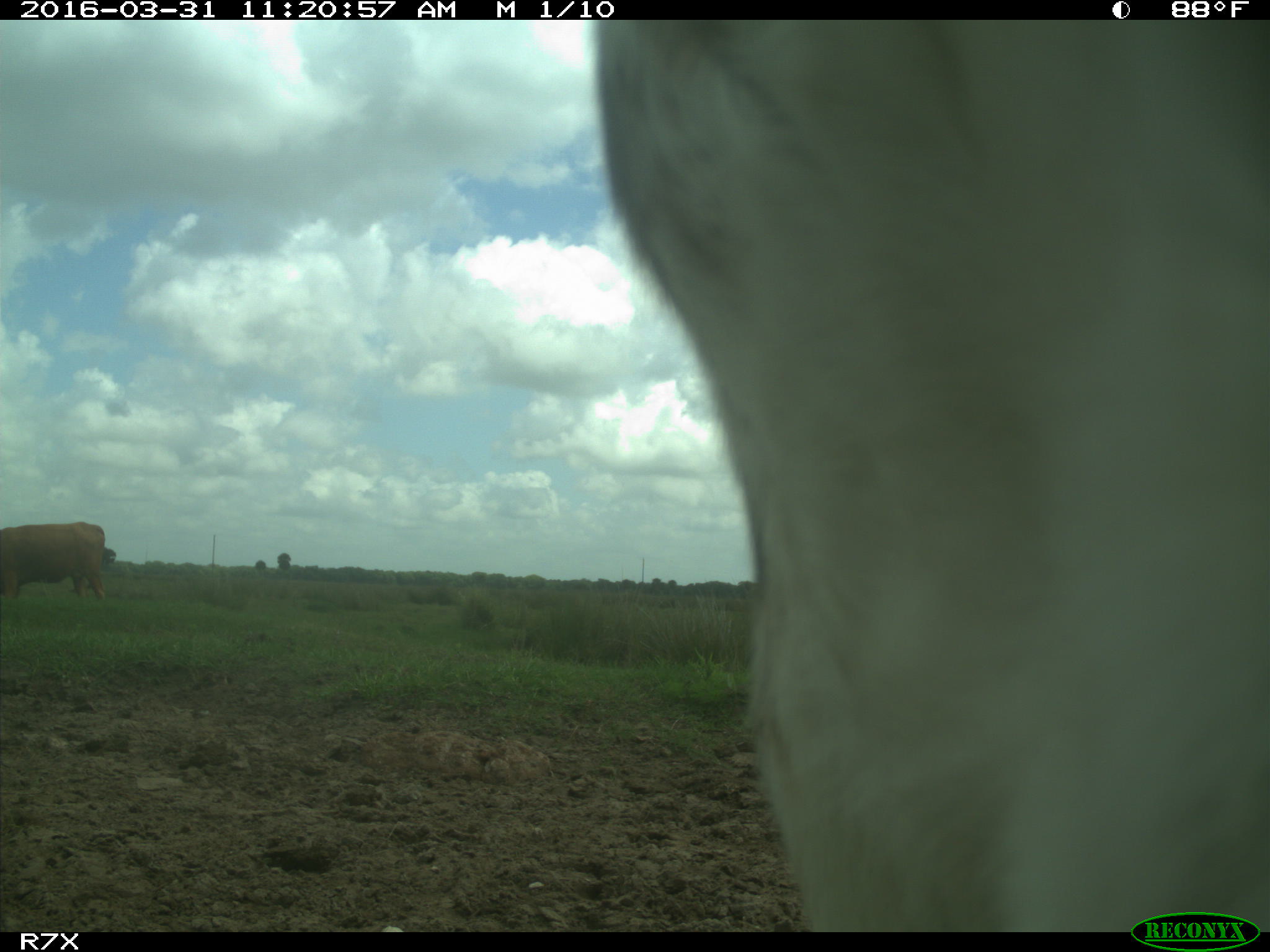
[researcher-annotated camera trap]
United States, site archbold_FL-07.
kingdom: Animalia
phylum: Chordata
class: Mammalia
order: Artiodactyla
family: Bovidae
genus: Bos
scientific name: Bos taurus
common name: domestic cow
Bos taurus (domestic cow).